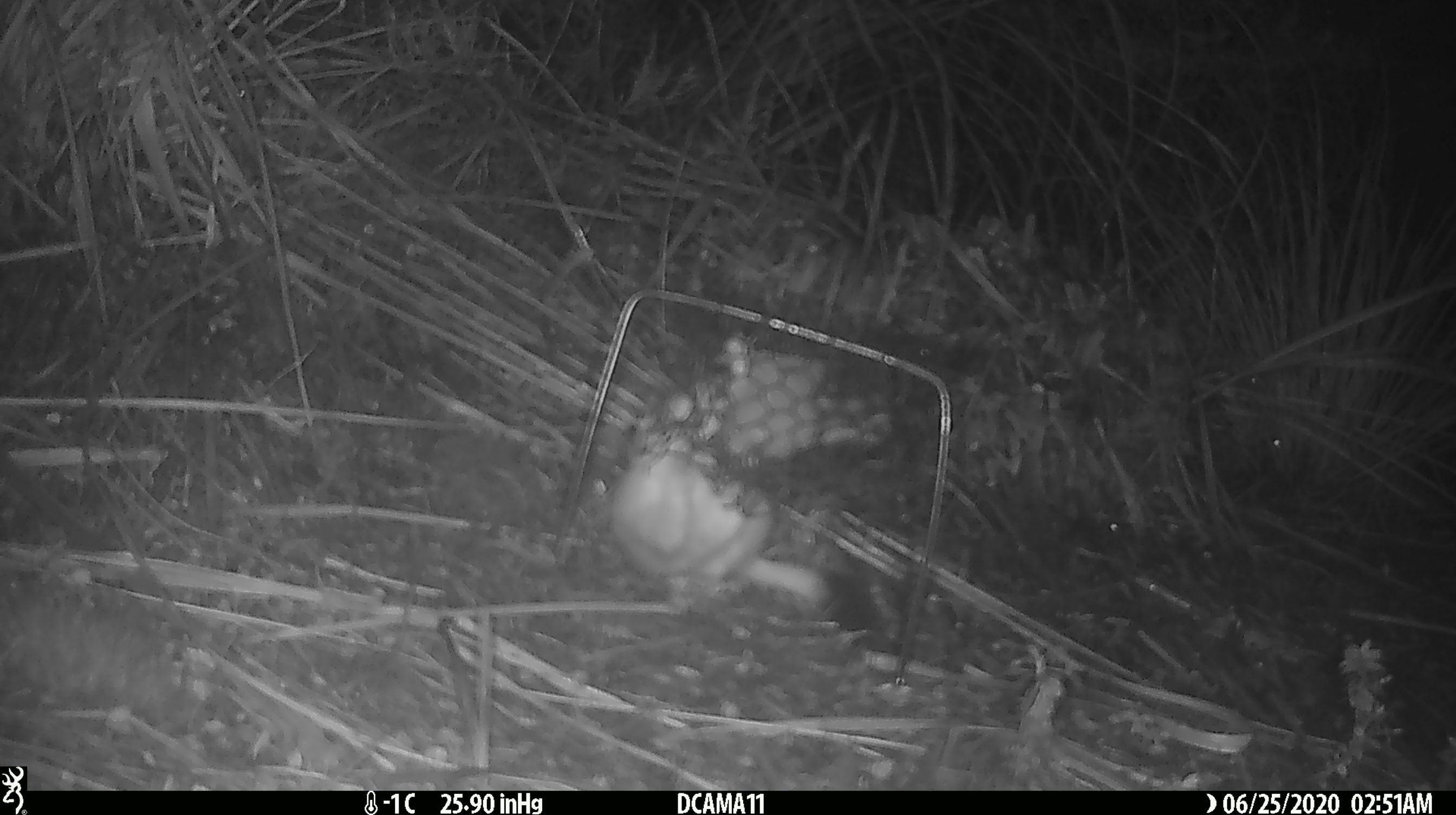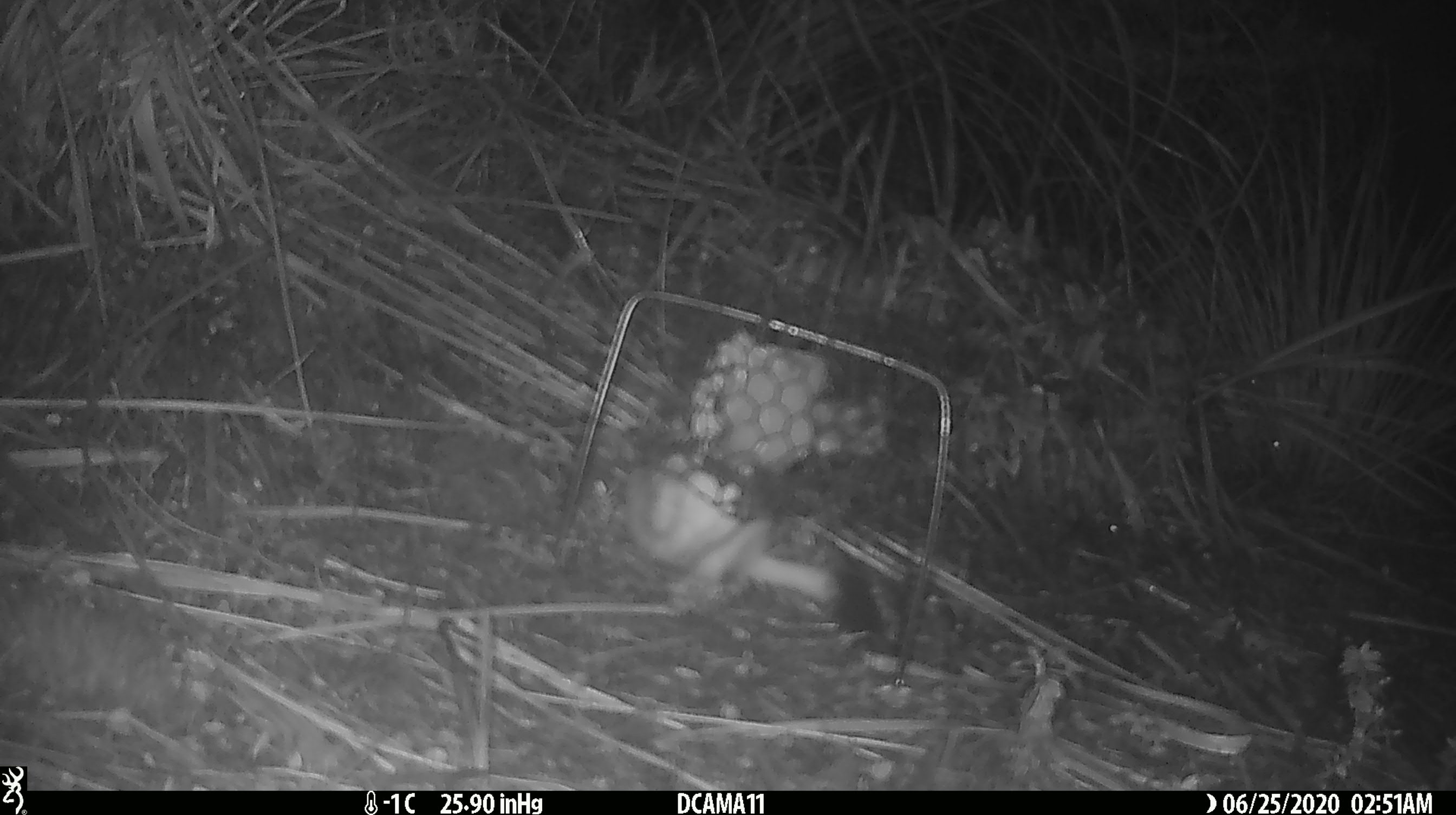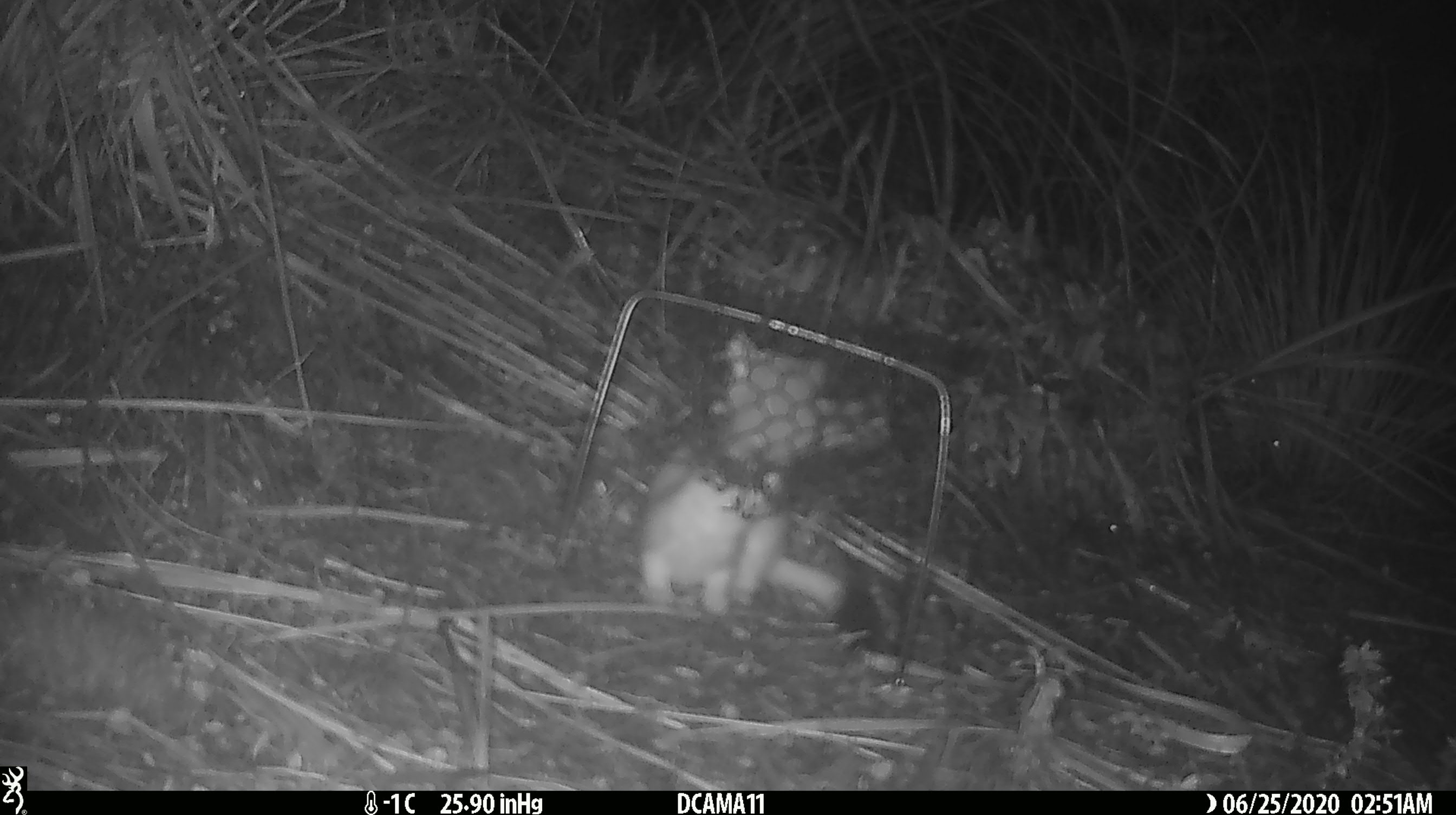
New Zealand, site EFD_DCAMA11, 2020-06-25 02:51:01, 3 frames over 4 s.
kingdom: Animalia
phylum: Chordata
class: Mammalia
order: Carnivora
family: Mustelidae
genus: Mustela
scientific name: Mustela erminea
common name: stoat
Stoat (Mustela erminea).